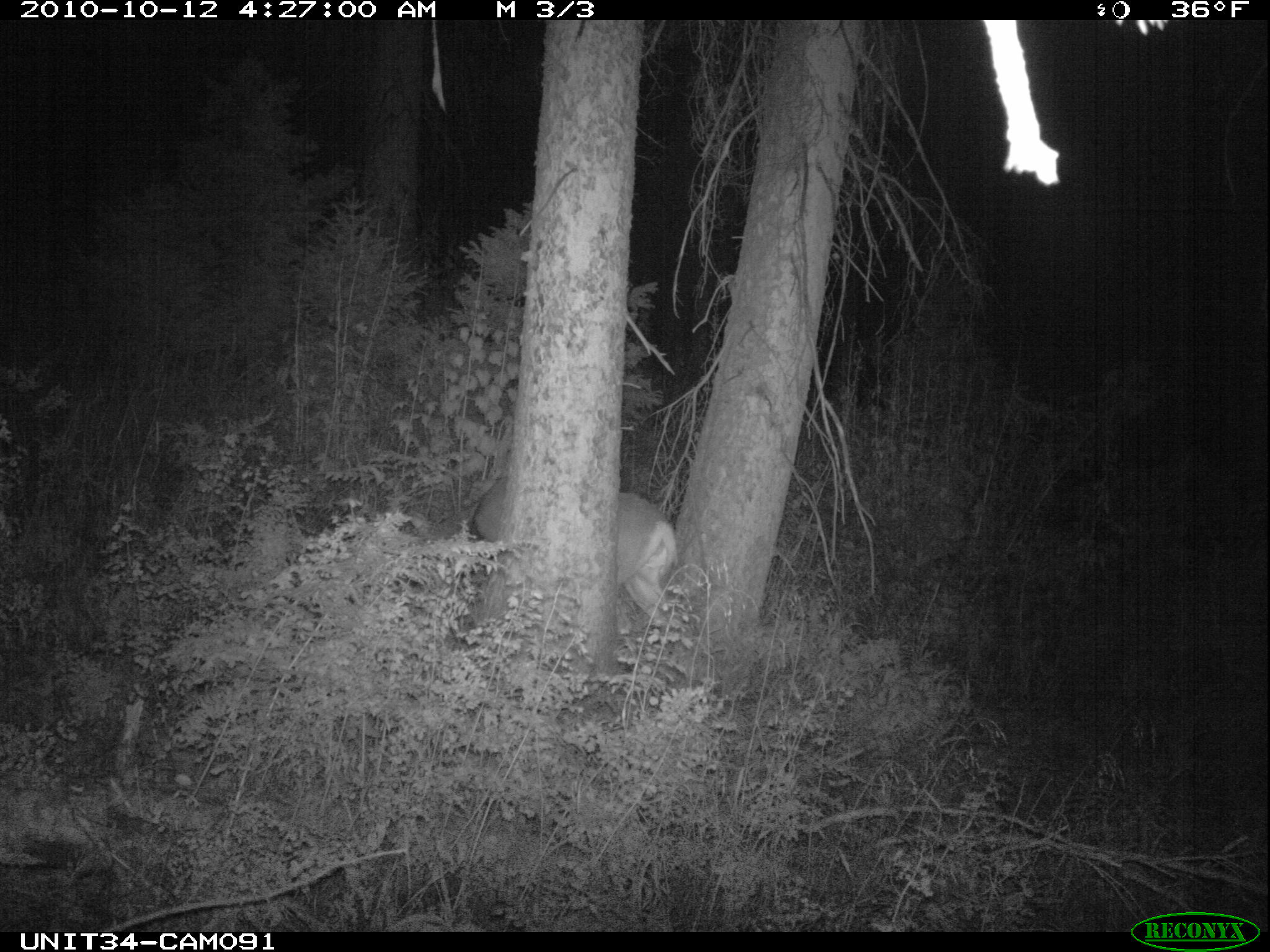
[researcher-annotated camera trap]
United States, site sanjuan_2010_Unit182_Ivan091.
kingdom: Animalia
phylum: Chordata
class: Mammalia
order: Artiodactyla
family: Cervidae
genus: Odocoileus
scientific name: Odocoileus hemionus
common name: mule deer